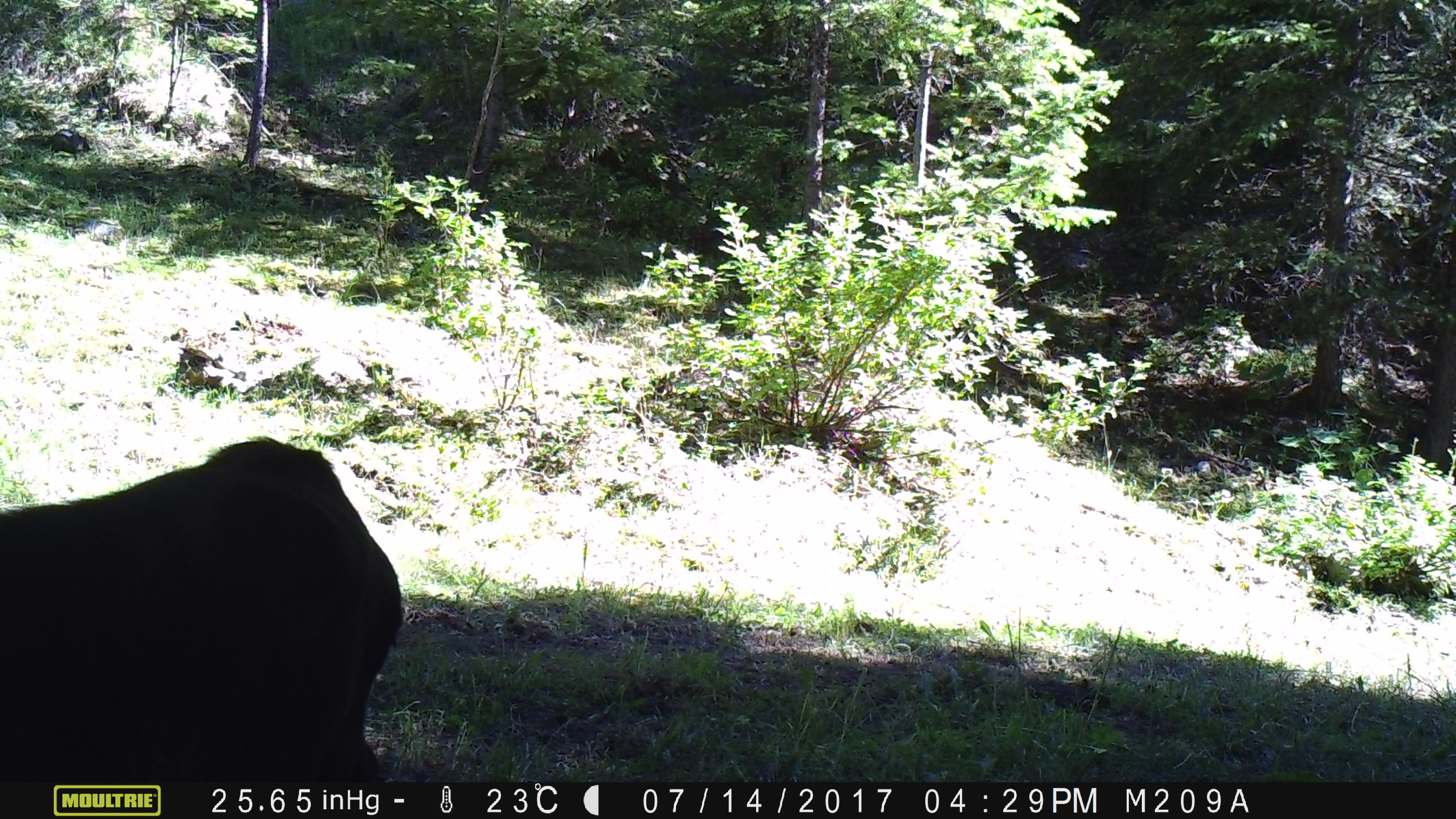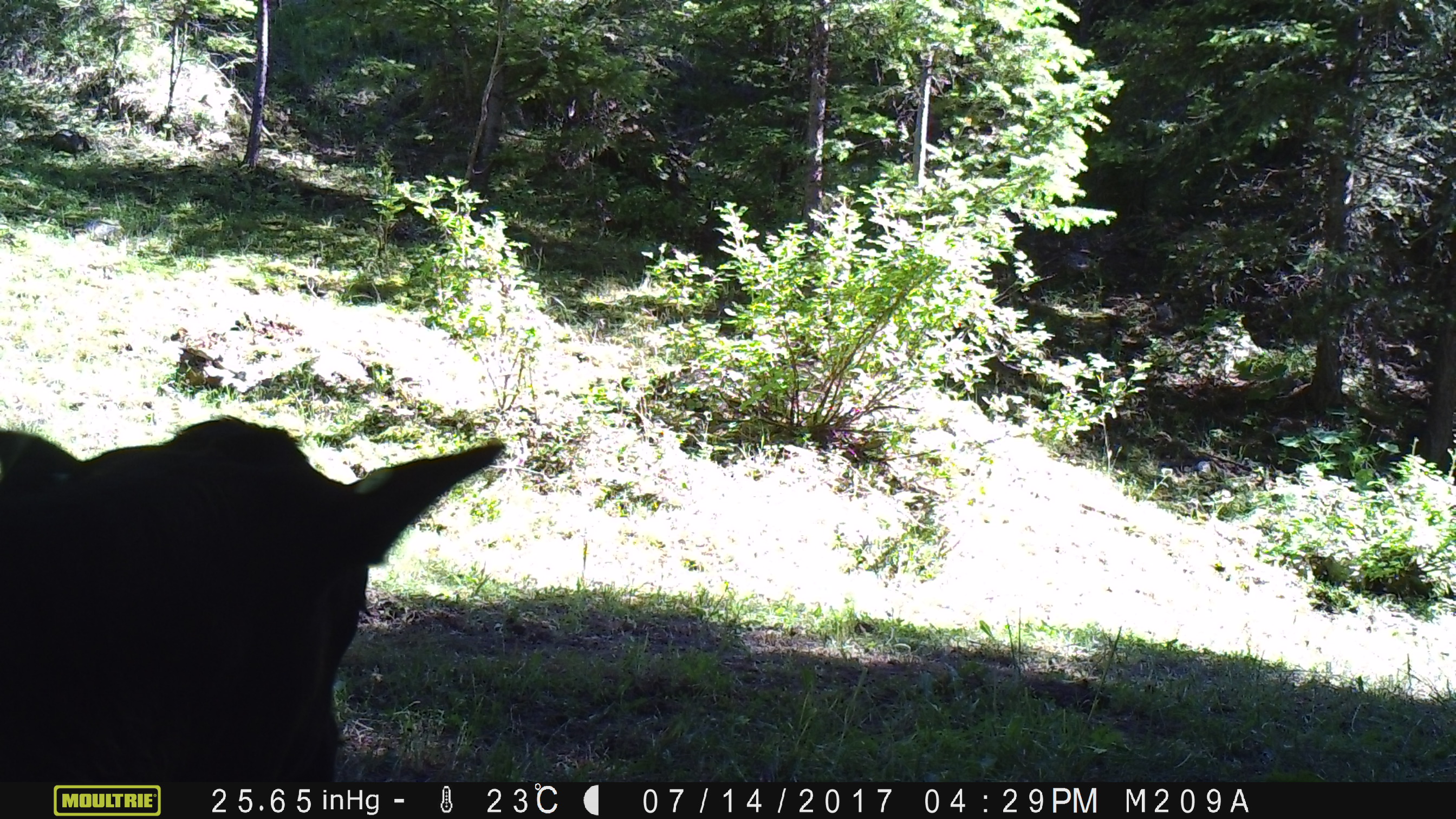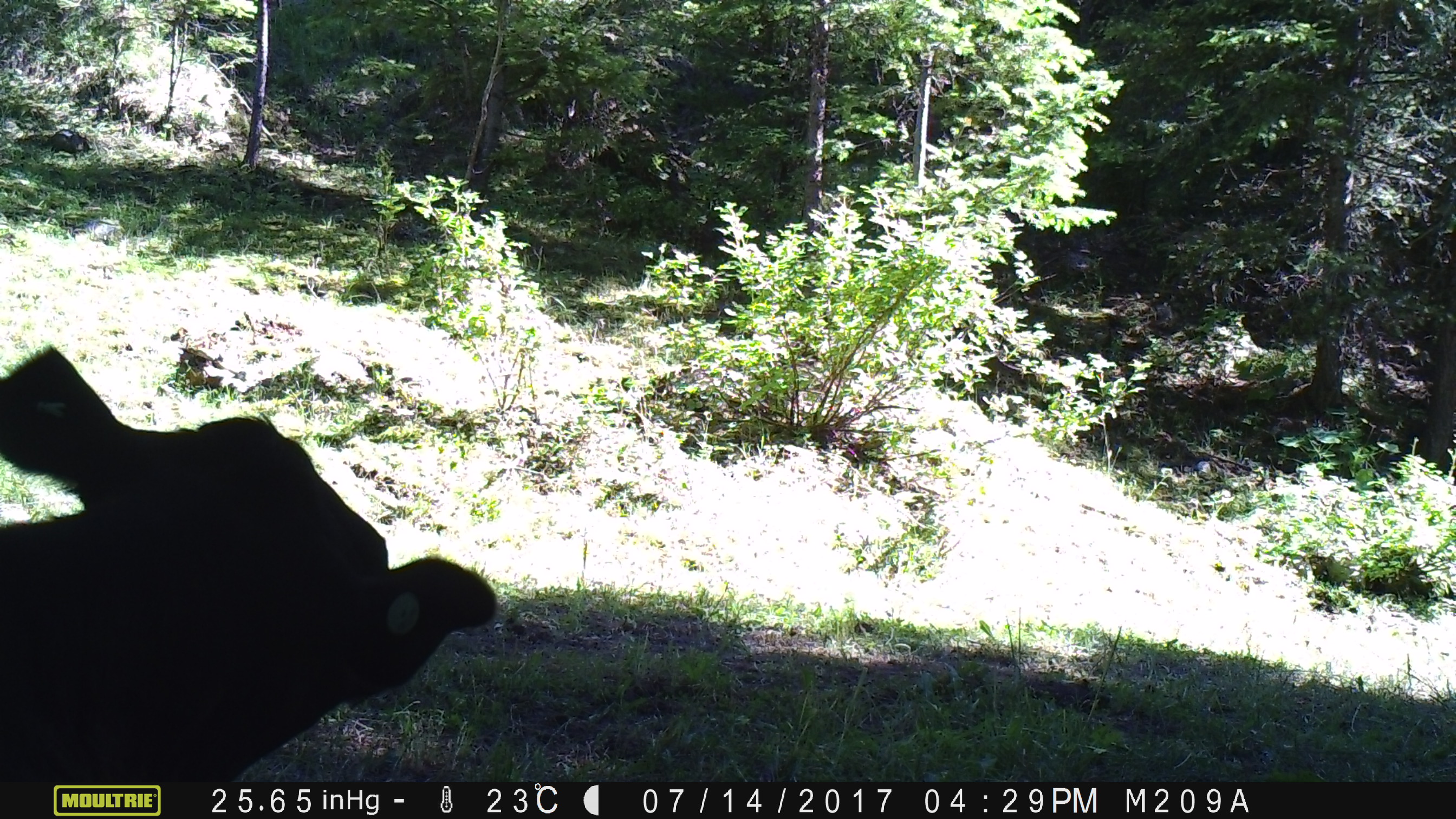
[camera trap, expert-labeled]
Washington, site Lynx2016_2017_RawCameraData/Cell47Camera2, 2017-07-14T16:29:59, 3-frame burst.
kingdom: Animalia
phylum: Chordata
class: Mammalia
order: Artiodactyla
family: Bovidae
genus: Bos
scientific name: Bos taurus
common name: domestic cattle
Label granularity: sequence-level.